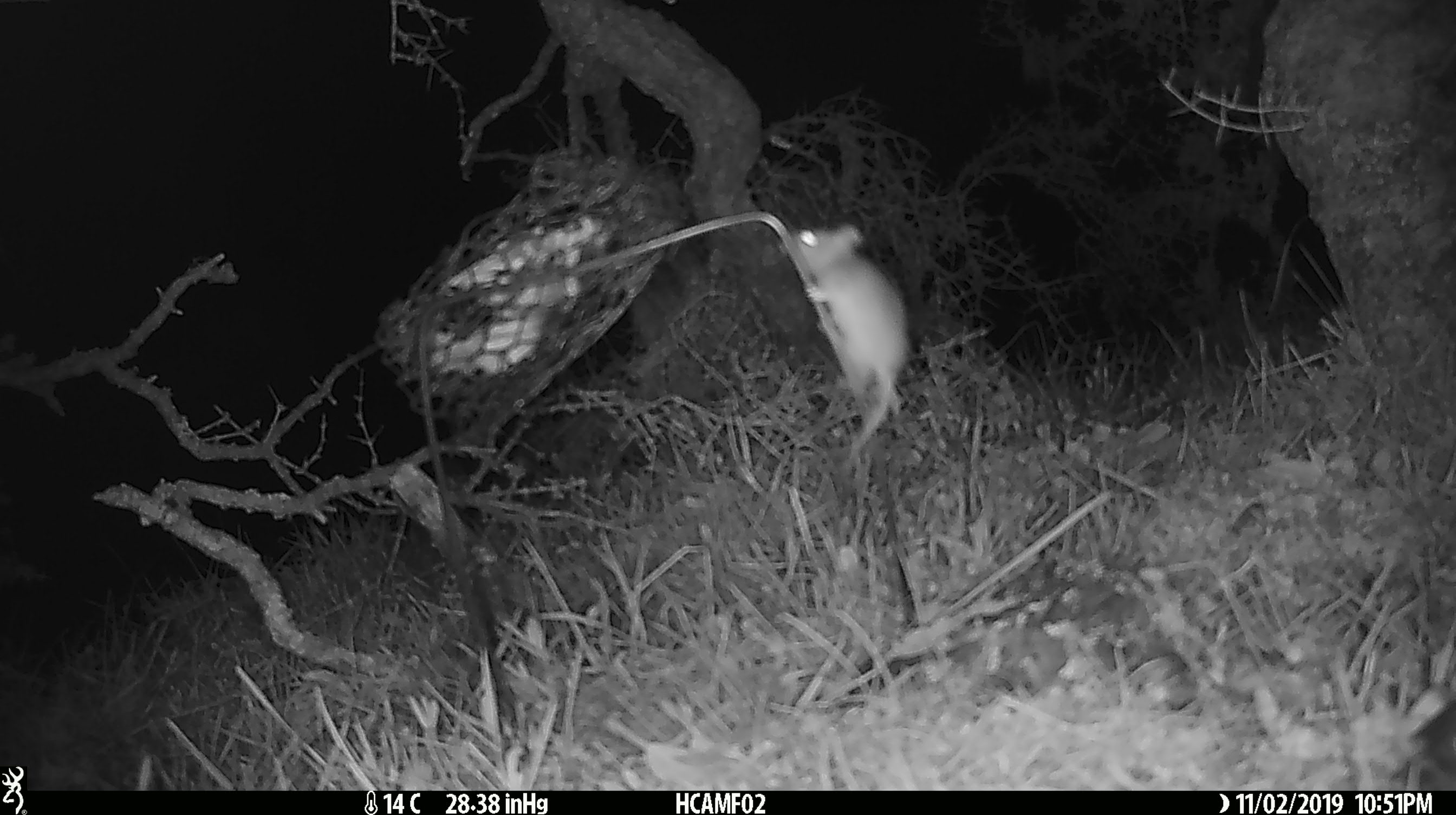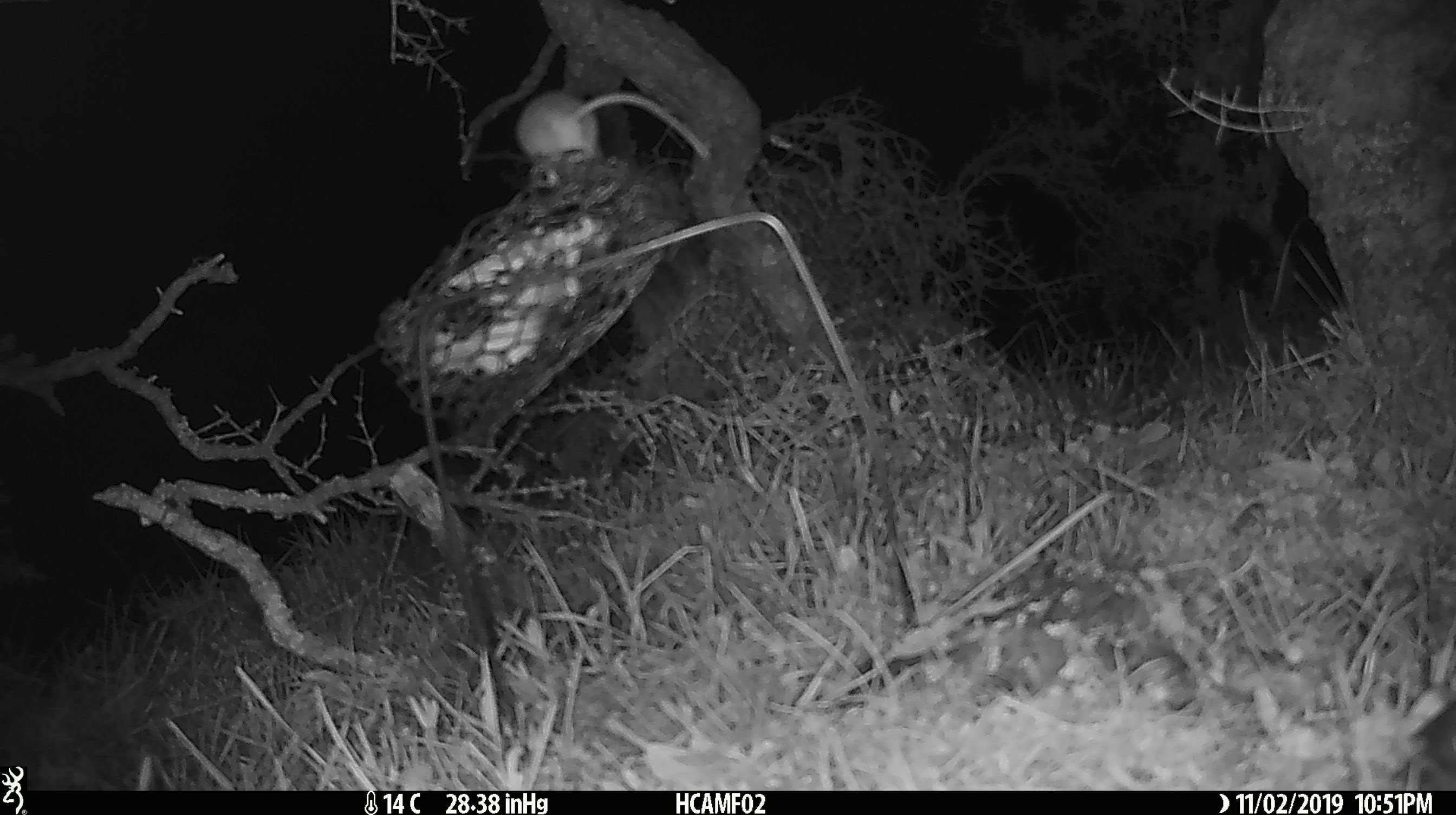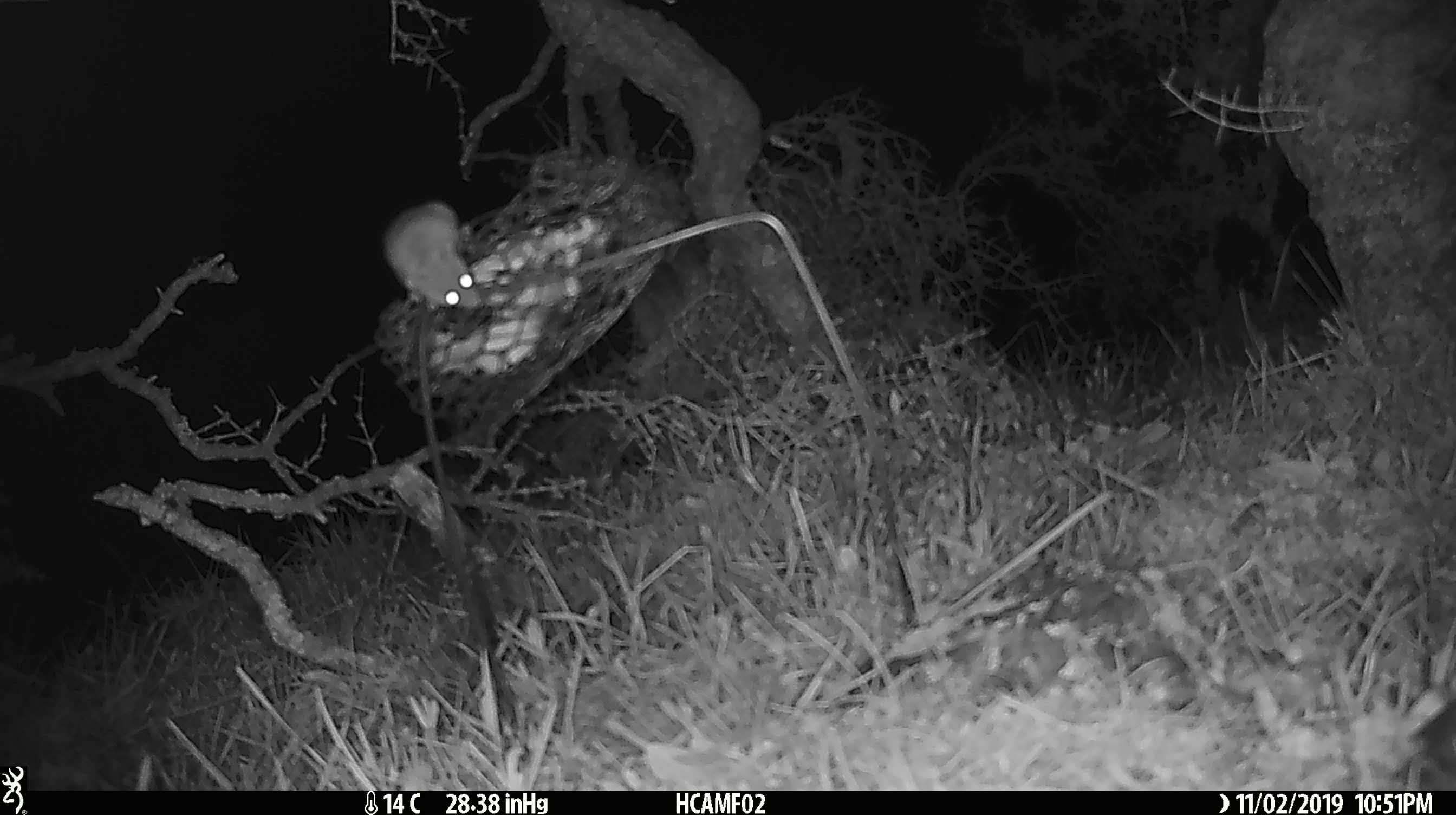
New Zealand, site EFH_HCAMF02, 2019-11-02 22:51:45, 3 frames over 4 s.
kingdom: Animalia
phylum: Chordata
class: Mammalia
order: Rodentia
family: Muridae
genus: Mus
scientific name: Mus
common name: mouse